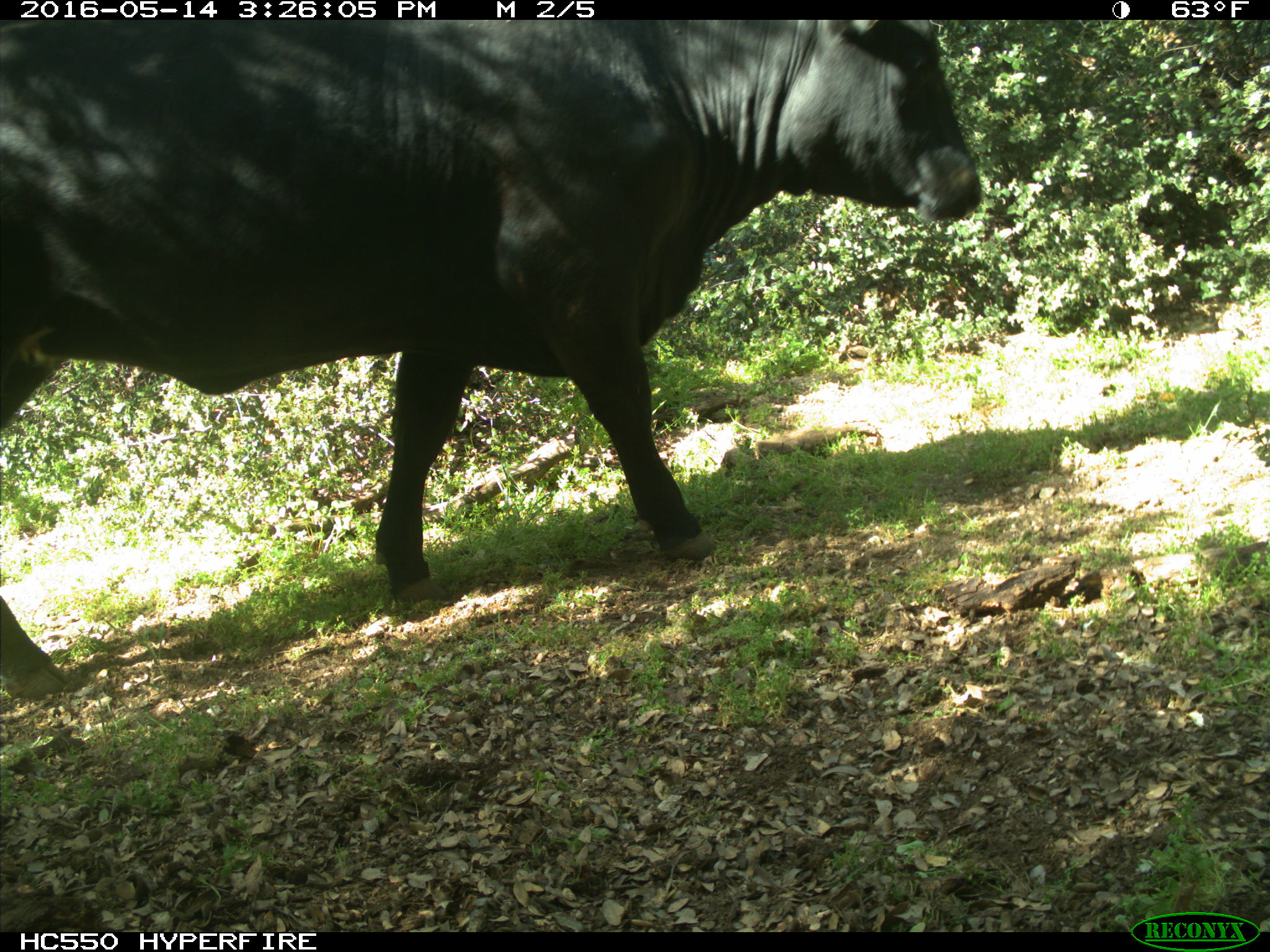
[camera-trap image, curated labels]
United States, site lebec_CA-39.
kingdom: Animalia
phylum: Chordata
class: Mammalia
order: Artiodactyla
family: Bovidae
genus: Bos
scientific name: Bos taurus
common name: domestic cow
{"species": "Bos taurus (domestic cow)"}